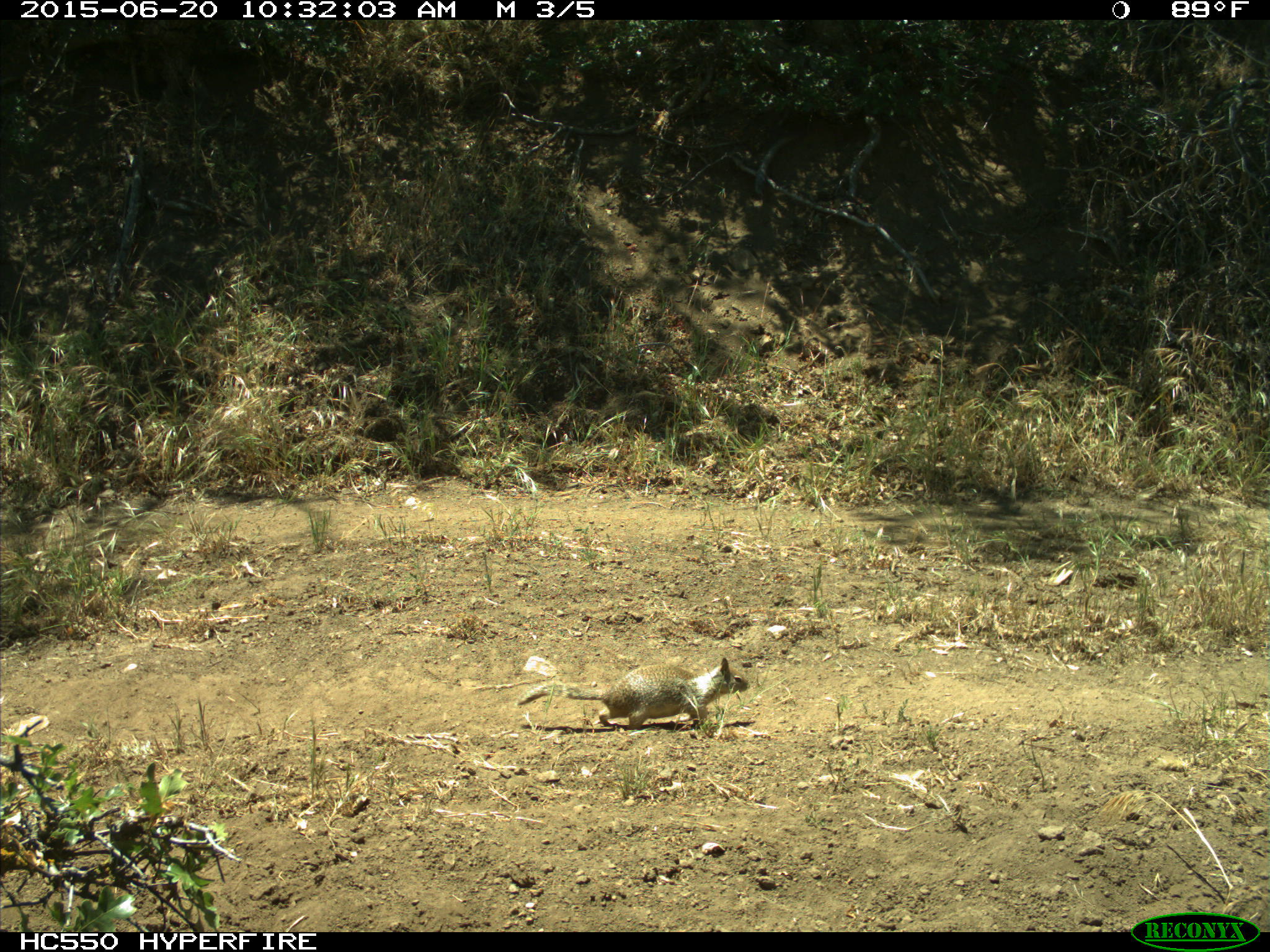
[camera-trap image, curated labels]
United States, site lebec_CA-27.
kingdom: Animalia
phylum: Chordata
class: Mammalia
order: Rodentia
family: Sciuridae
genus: Otospermophilus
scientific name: Otospermophilus beecheyi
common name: california ground squirrel